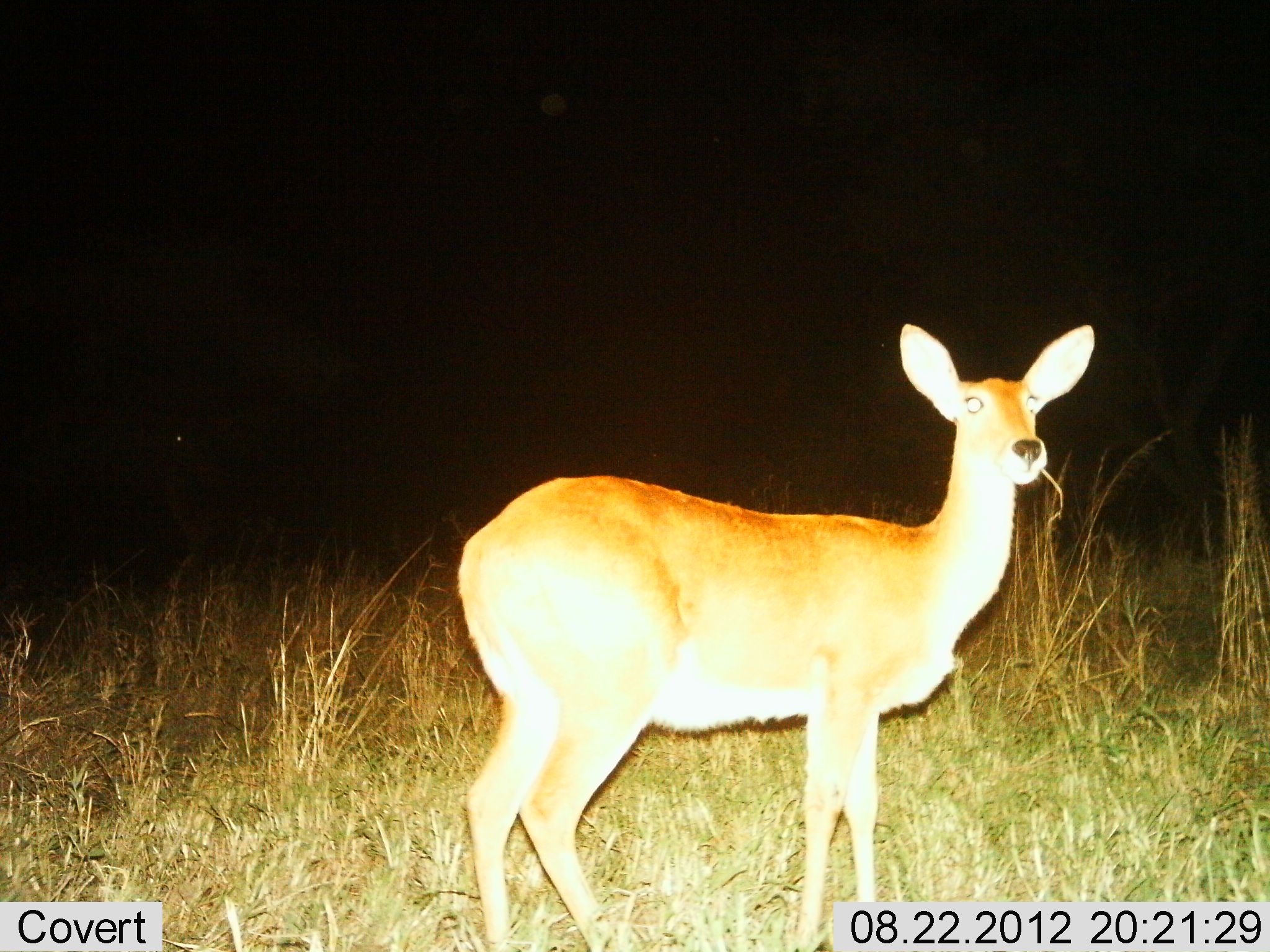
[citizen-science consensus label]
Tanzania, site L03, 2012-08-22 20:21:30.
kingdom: Animalia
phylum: Chordata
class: Mammalia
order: Artiodactyla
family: Bovidae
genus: Redunca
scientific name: Redunca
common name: reedbuck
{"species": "reedbuck (Redunca)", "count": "1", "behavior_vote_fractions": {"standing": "90%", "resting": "0%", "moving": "0%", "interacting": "0%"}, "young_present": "0%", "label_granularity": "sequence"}